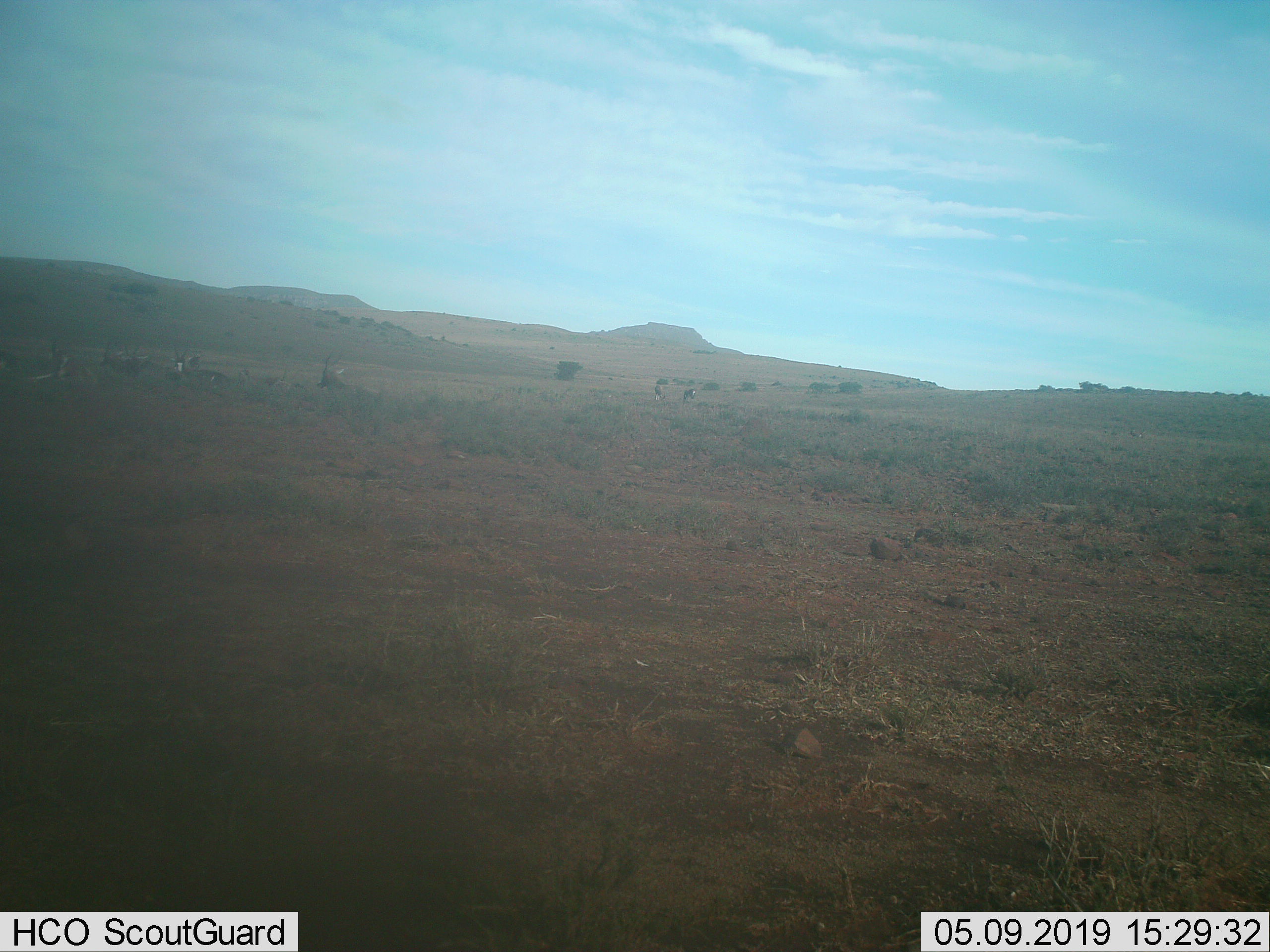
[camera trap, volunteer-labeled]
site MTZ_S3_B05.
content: unidentified animal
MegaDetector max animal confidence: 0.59